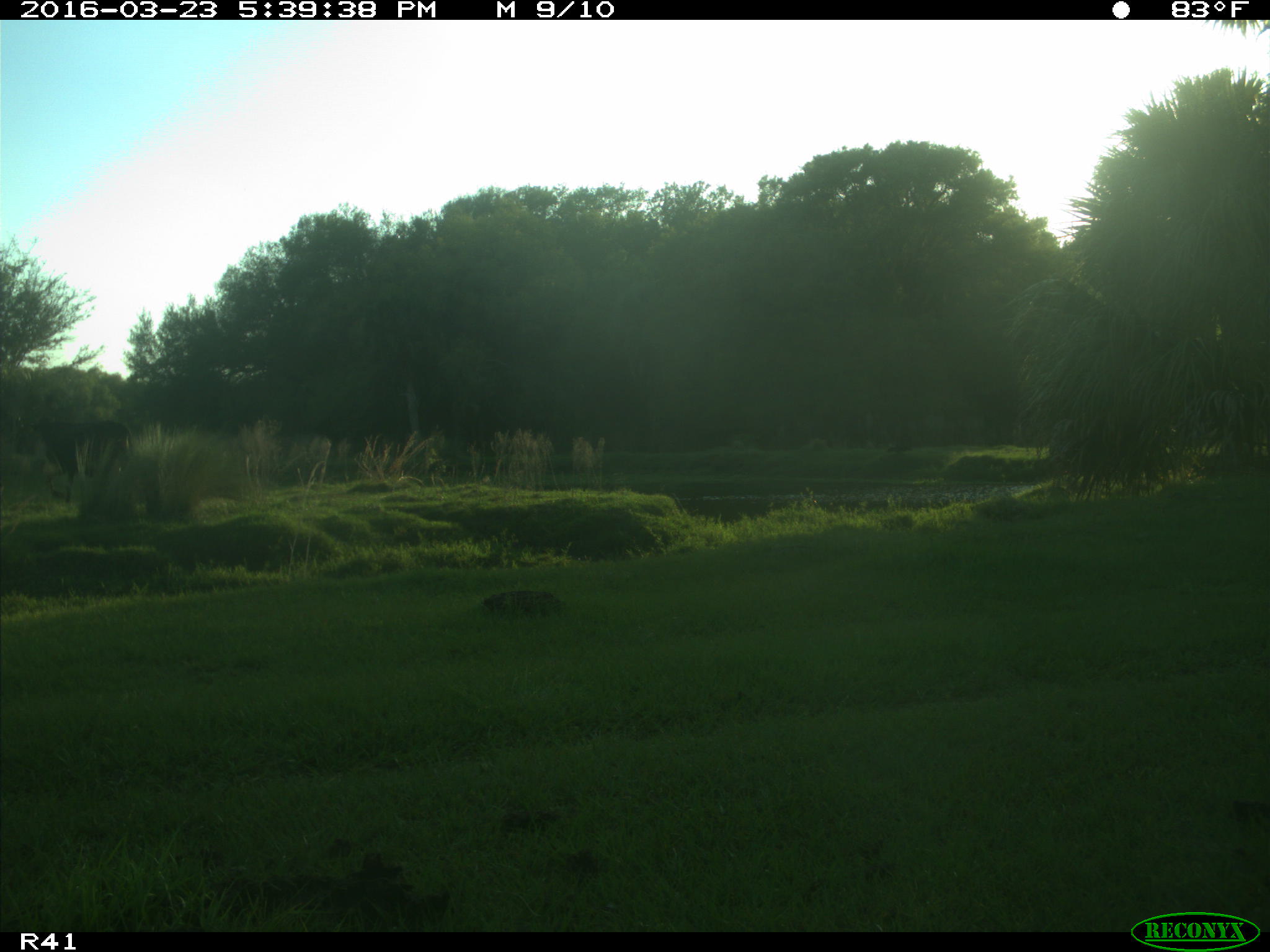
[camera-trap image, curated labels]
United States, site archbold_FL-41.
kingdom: Animalia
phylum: Chordata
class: Mammalia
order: Artiodactyla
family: Bovidae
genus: Bos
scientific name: Bos taurus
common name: domestic cow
Bos taurus (domestic cow).